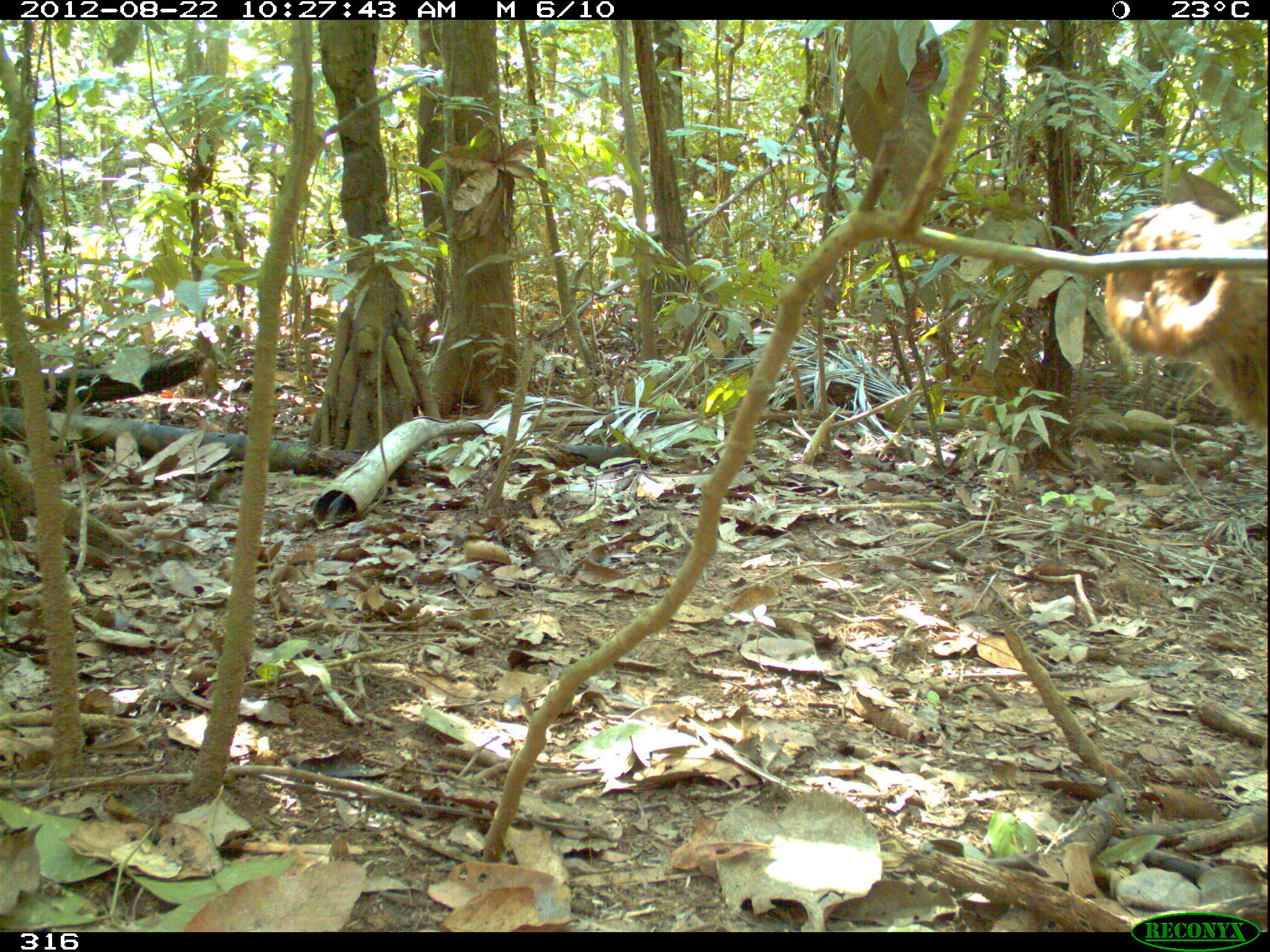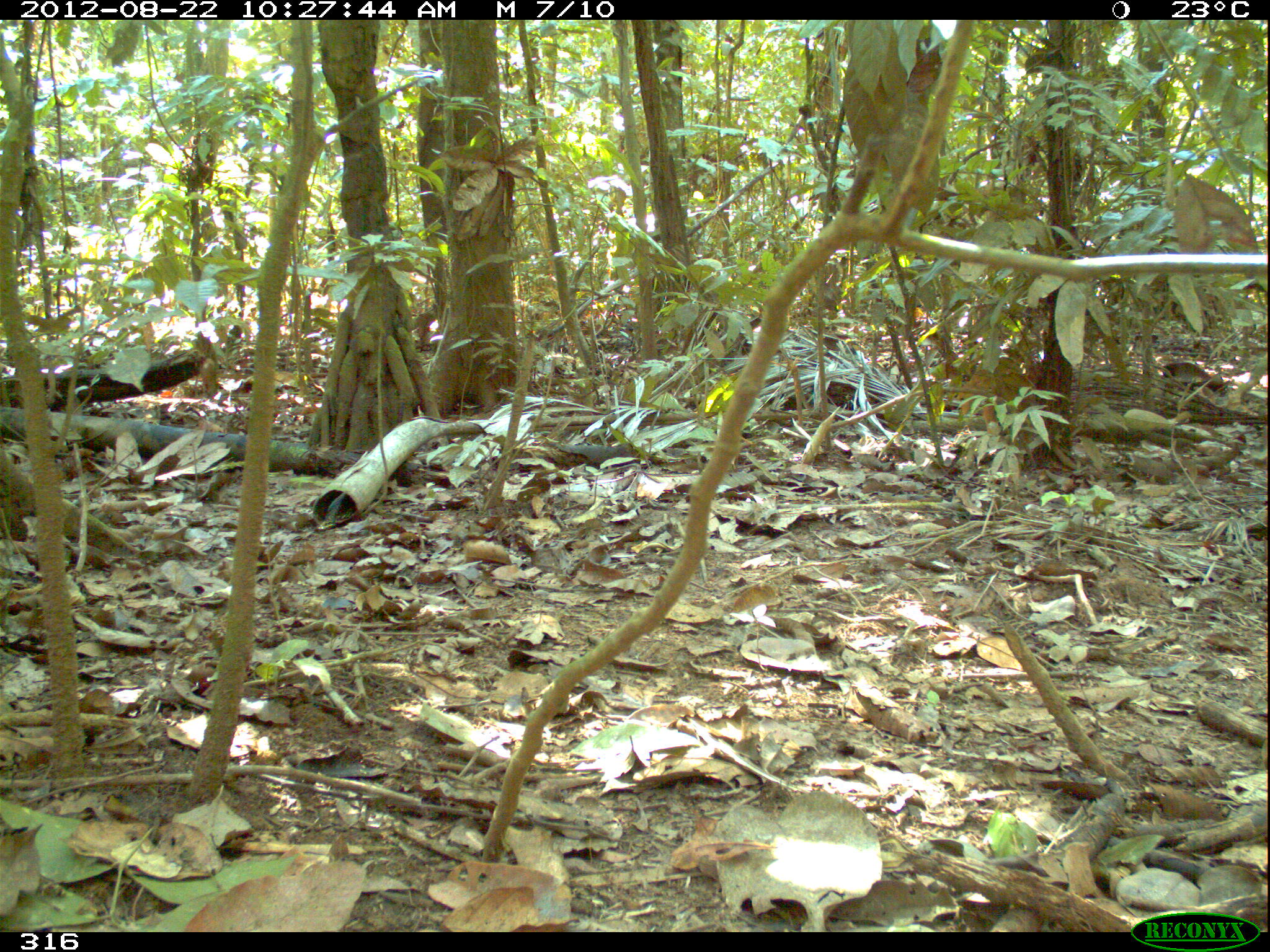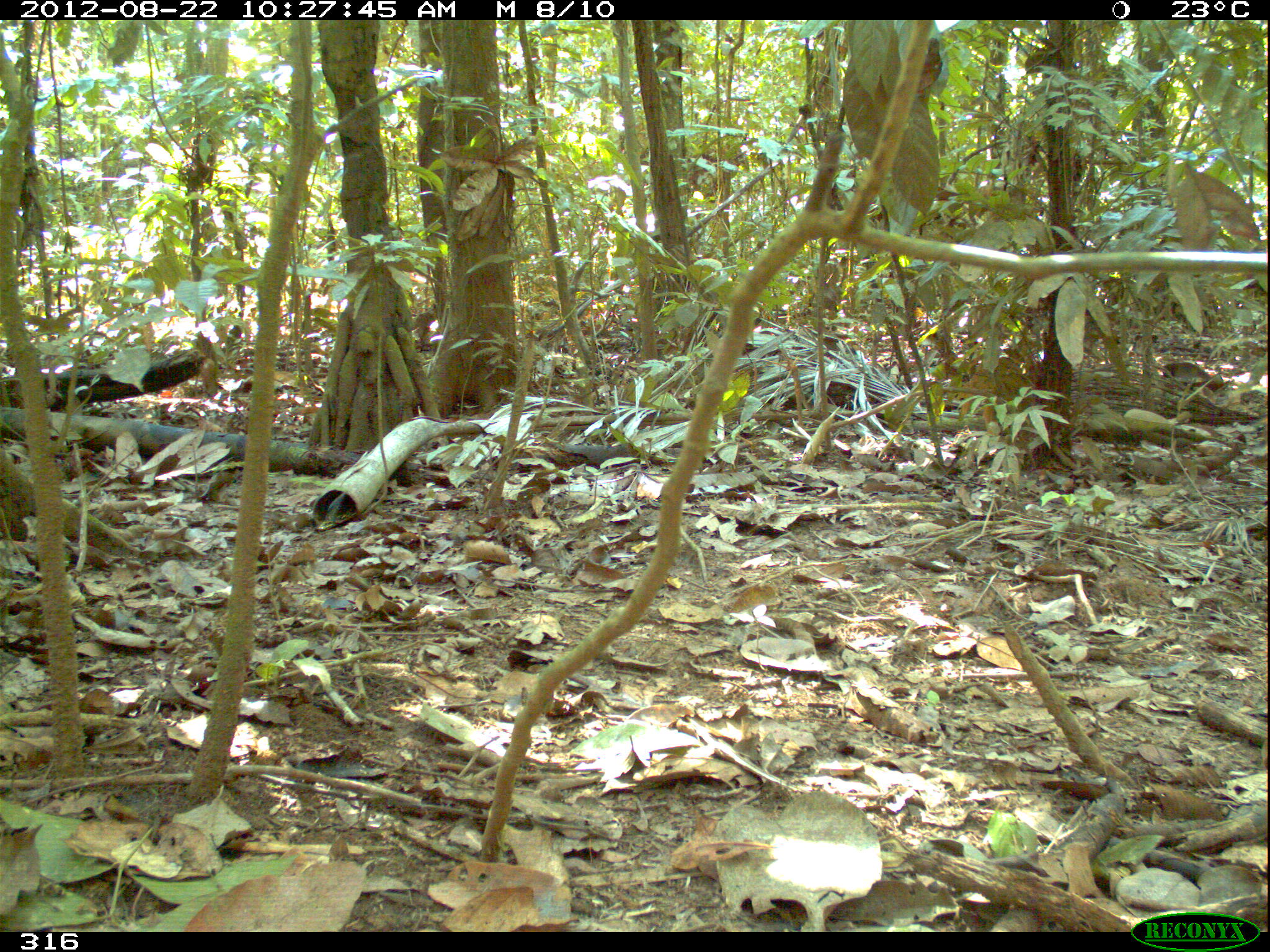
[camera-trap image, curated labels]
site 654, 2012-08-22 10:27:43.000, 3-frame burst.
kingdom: Animalia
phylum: Chordata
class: Mammalia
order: Artiodactyla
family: Tayassuidae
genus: Tayassu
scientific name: Tayassu pecari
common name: white-lipped peccary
Tayassu pecari (white-lipped peccary).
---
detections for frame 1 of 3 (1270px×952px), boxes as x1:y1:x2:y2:
tayassu pecari: 1099:202:1270:468